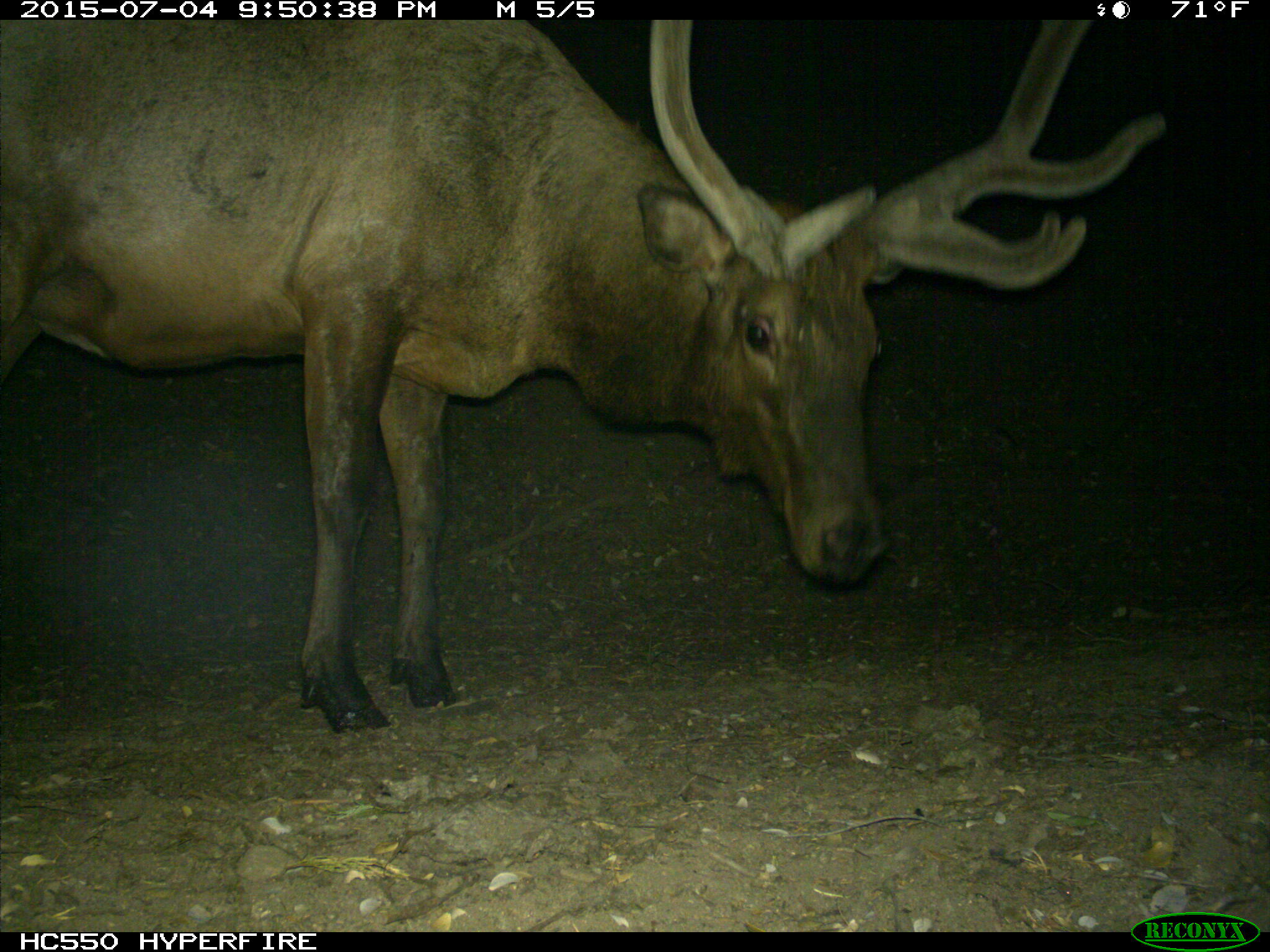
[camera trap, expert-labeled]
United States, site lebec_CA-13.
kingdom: Animalia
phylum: Chordata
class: Mammalia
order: Artiodactyla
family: Cervidae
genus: Cervus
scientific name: Cervus canadensis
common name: elk